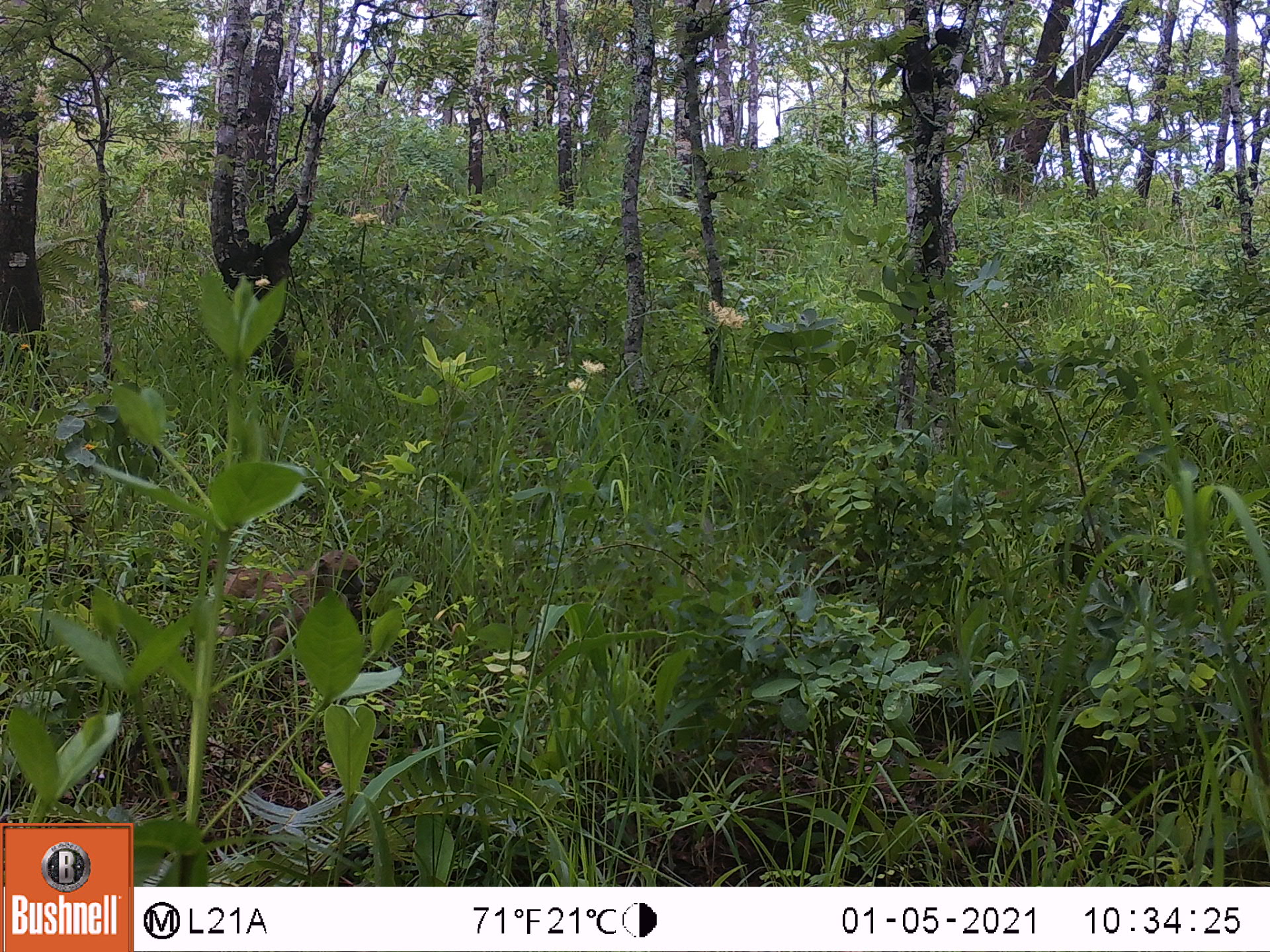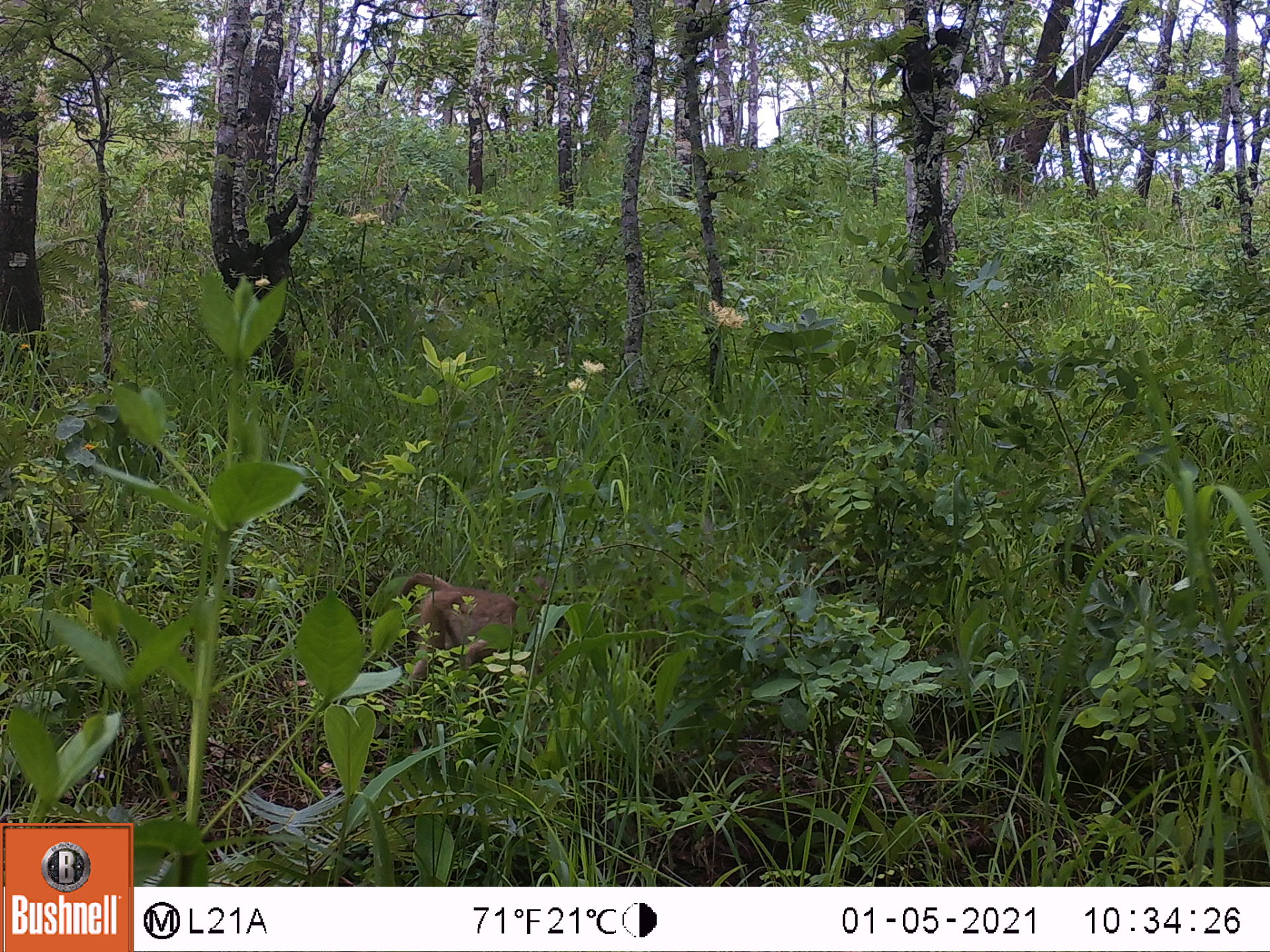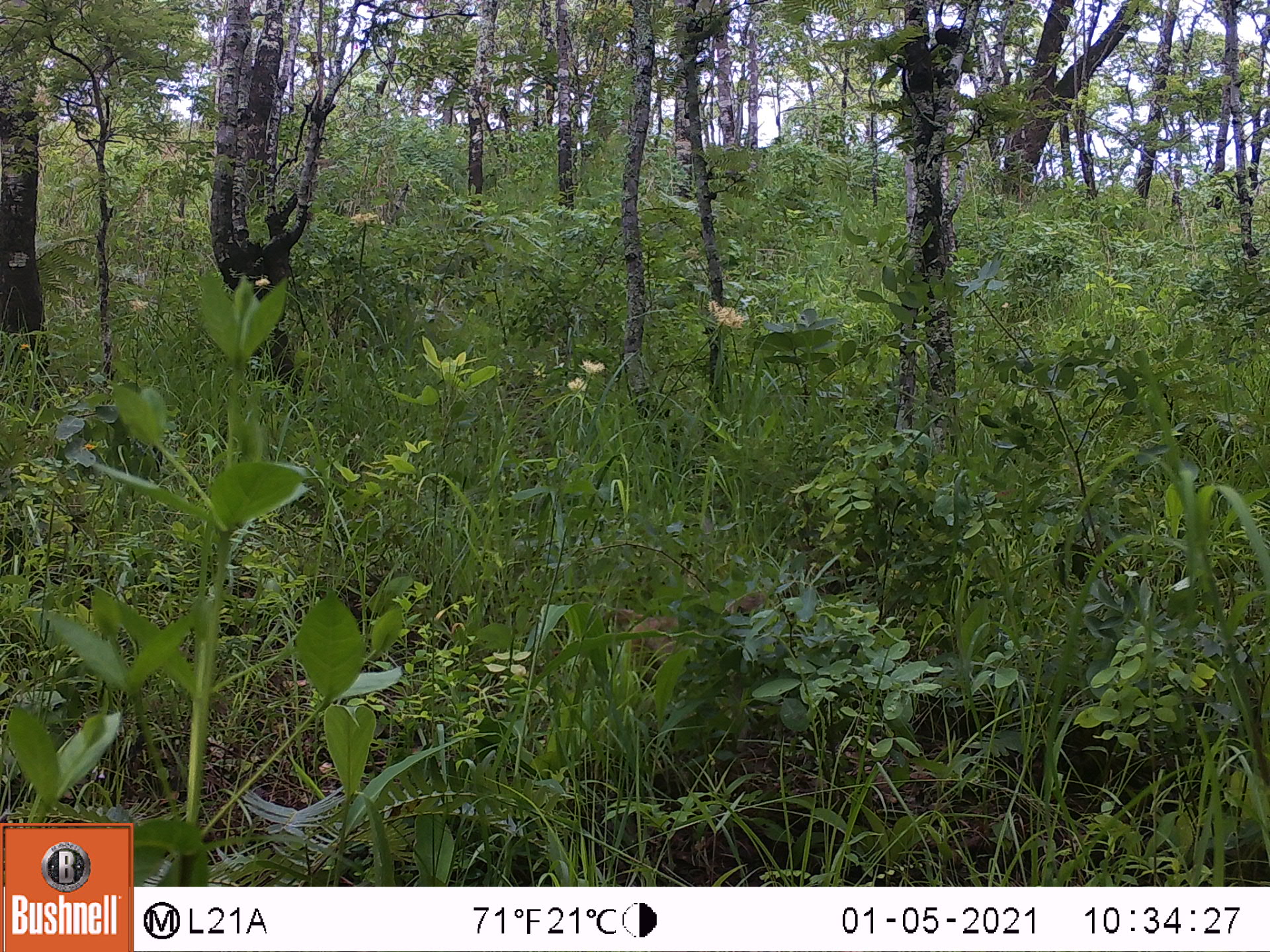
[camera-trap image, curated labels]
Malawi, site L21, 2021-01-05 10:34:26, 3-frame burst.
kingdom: Animalia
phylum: Chordata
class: Mammalia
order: Primates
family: Cercopithecidae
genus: Papio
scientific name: Papio cynocephalus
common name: yellow baboon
Yellow baboon (Papio cynocephalus), count 1.